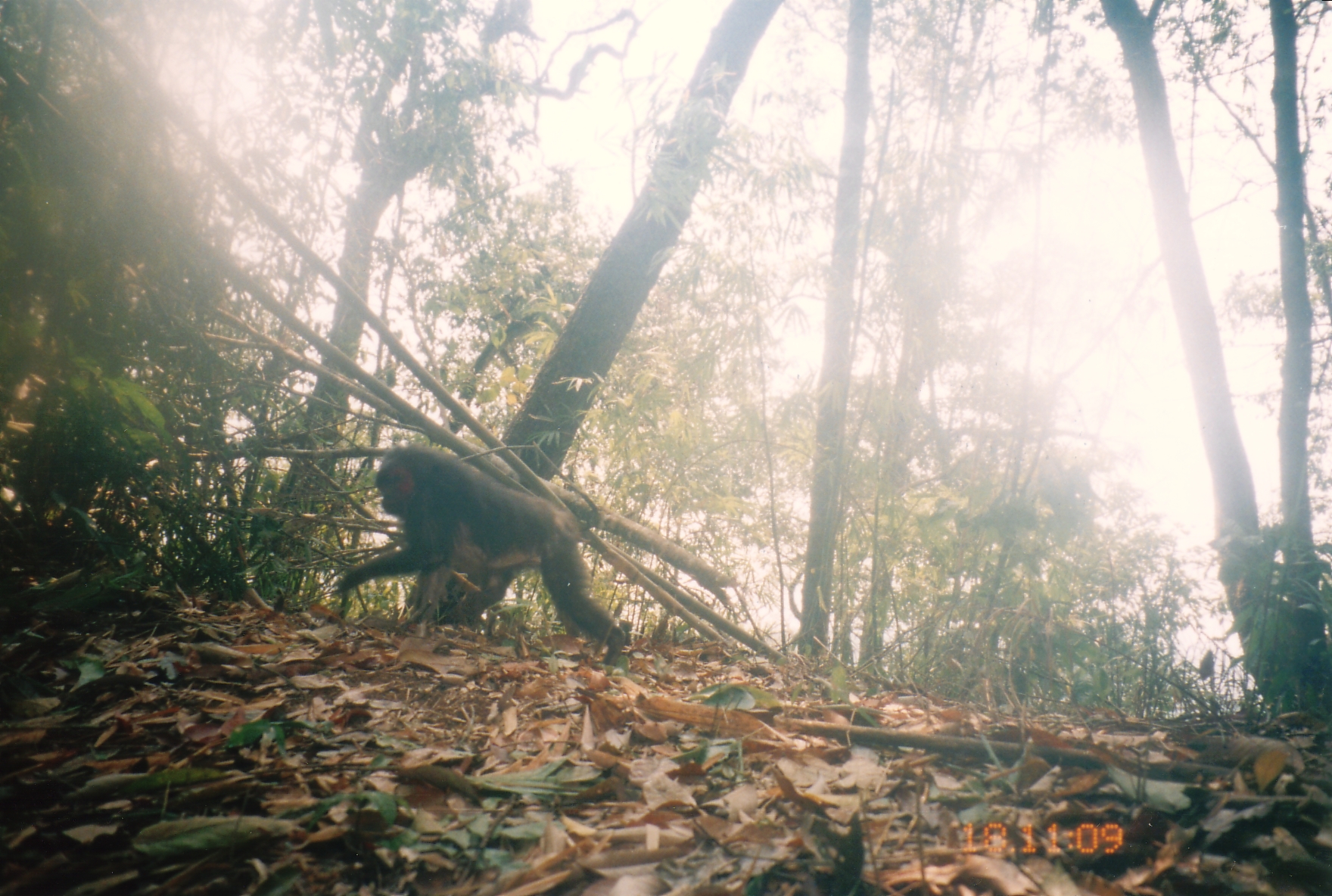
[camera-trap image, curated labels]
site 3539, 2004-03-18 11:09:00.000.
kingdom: Animalia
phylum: Chordata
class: Mammalia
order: Primates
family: Cercopithecidae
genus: Macaca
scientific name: Macaca arctoides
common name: stump-tailed macaque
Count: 1.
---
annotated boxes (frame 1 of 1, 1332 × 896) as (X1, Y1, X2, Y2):
macaca arctoides: (329, 442, 627, 668)